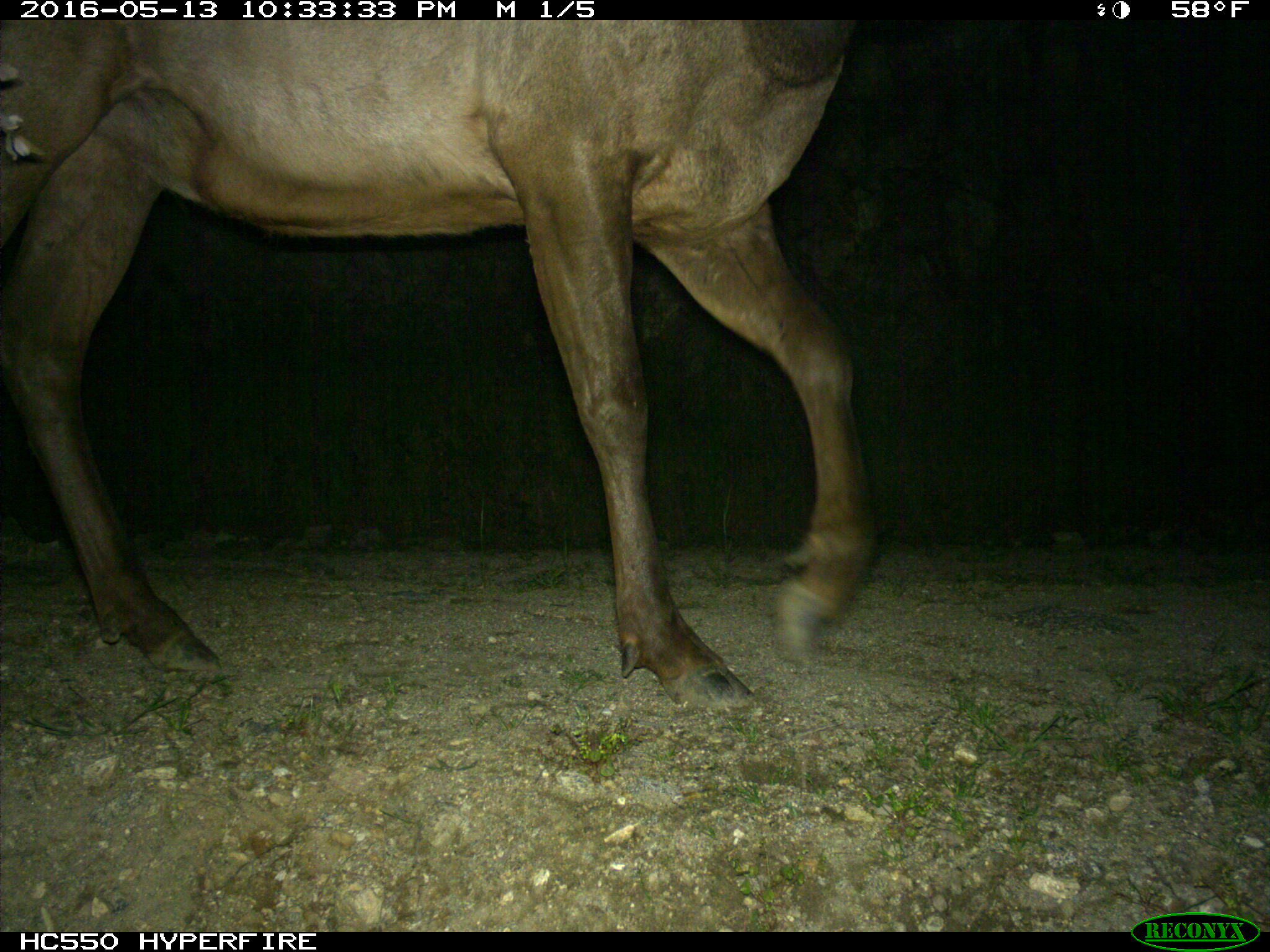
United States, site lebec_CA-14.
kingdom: Animalia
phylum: Chordata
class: Mammalia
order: Artiodactyla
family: Cervidae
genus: Cervus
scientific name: Cervus canadensis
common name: elk